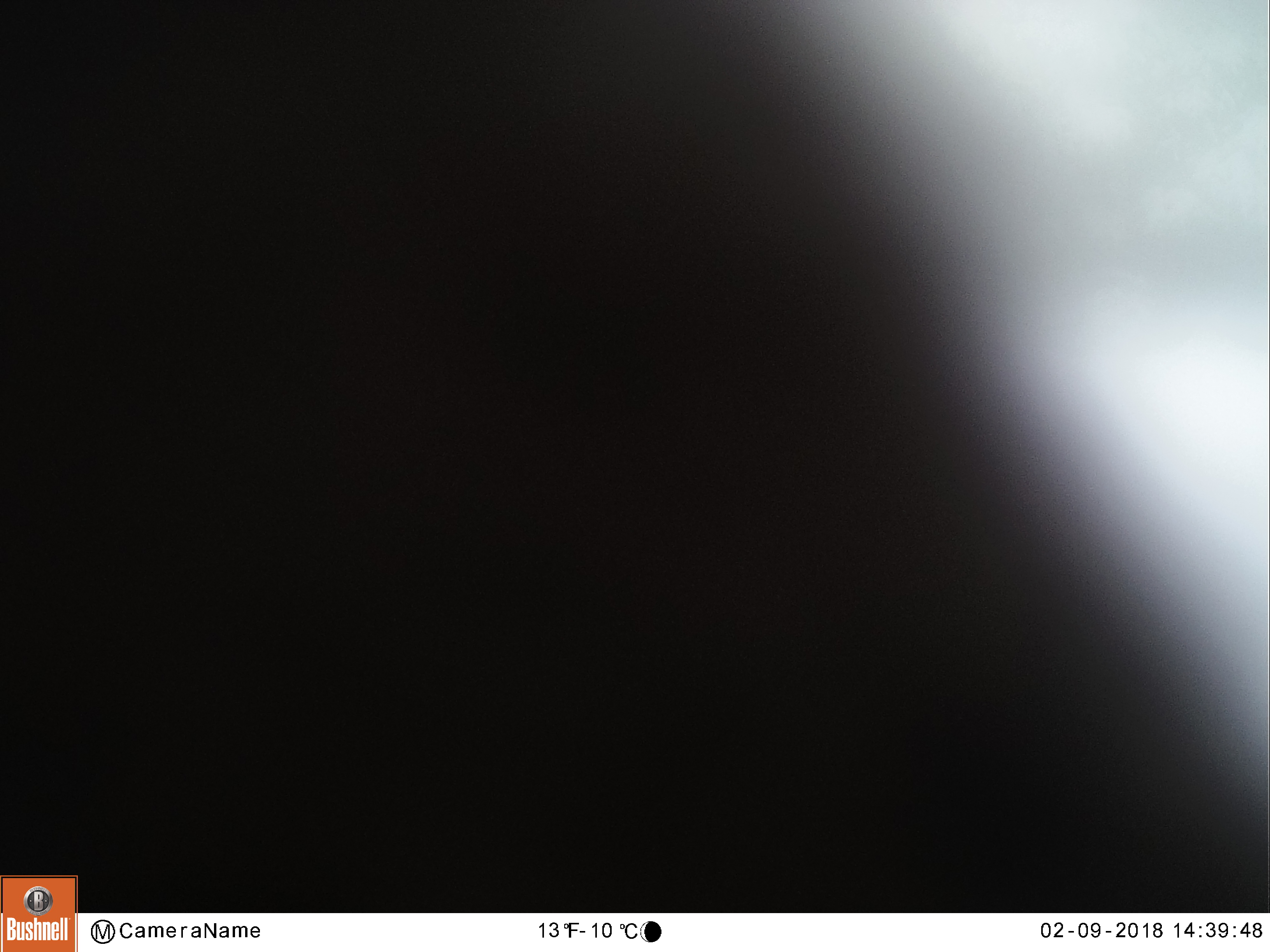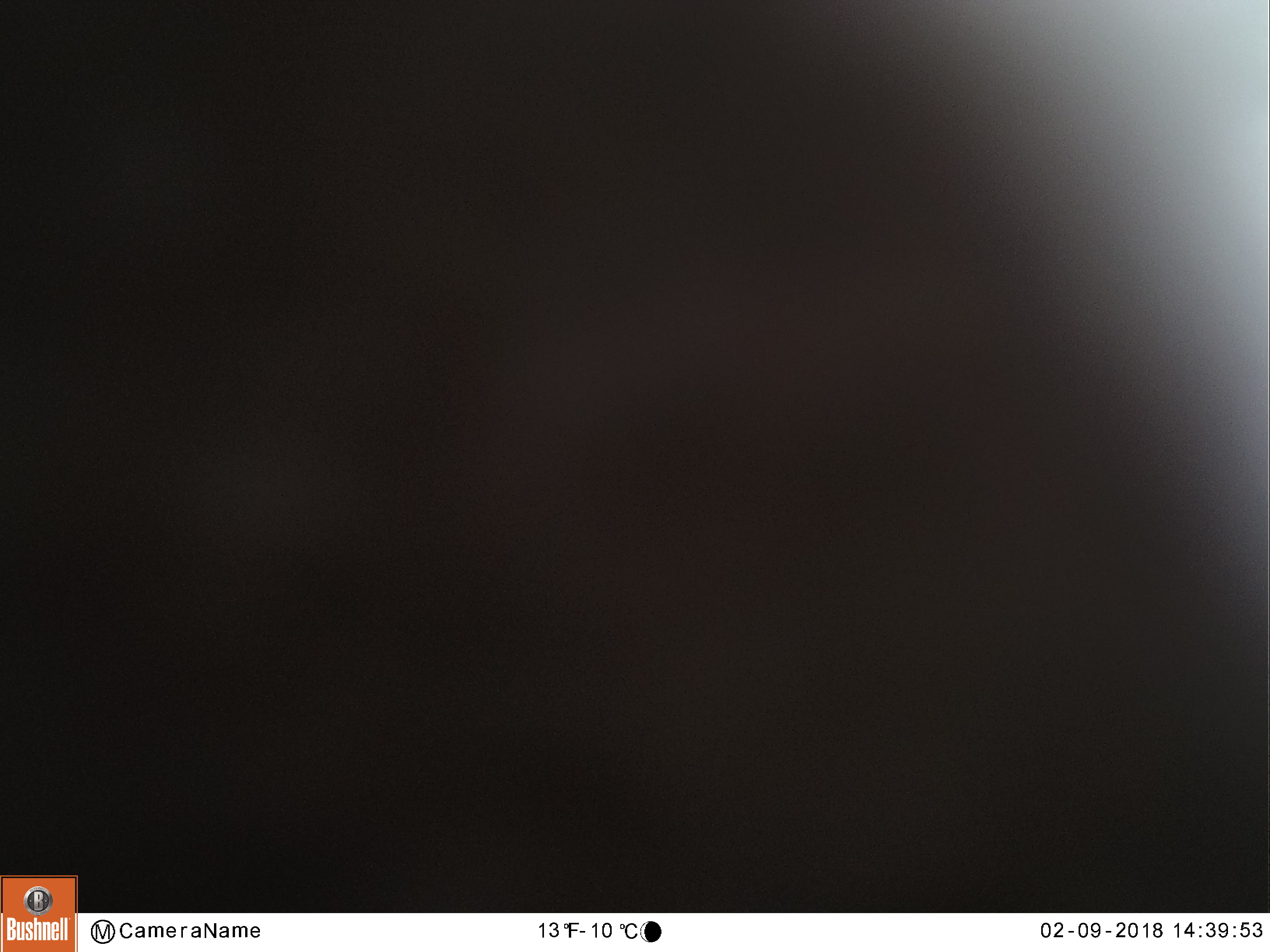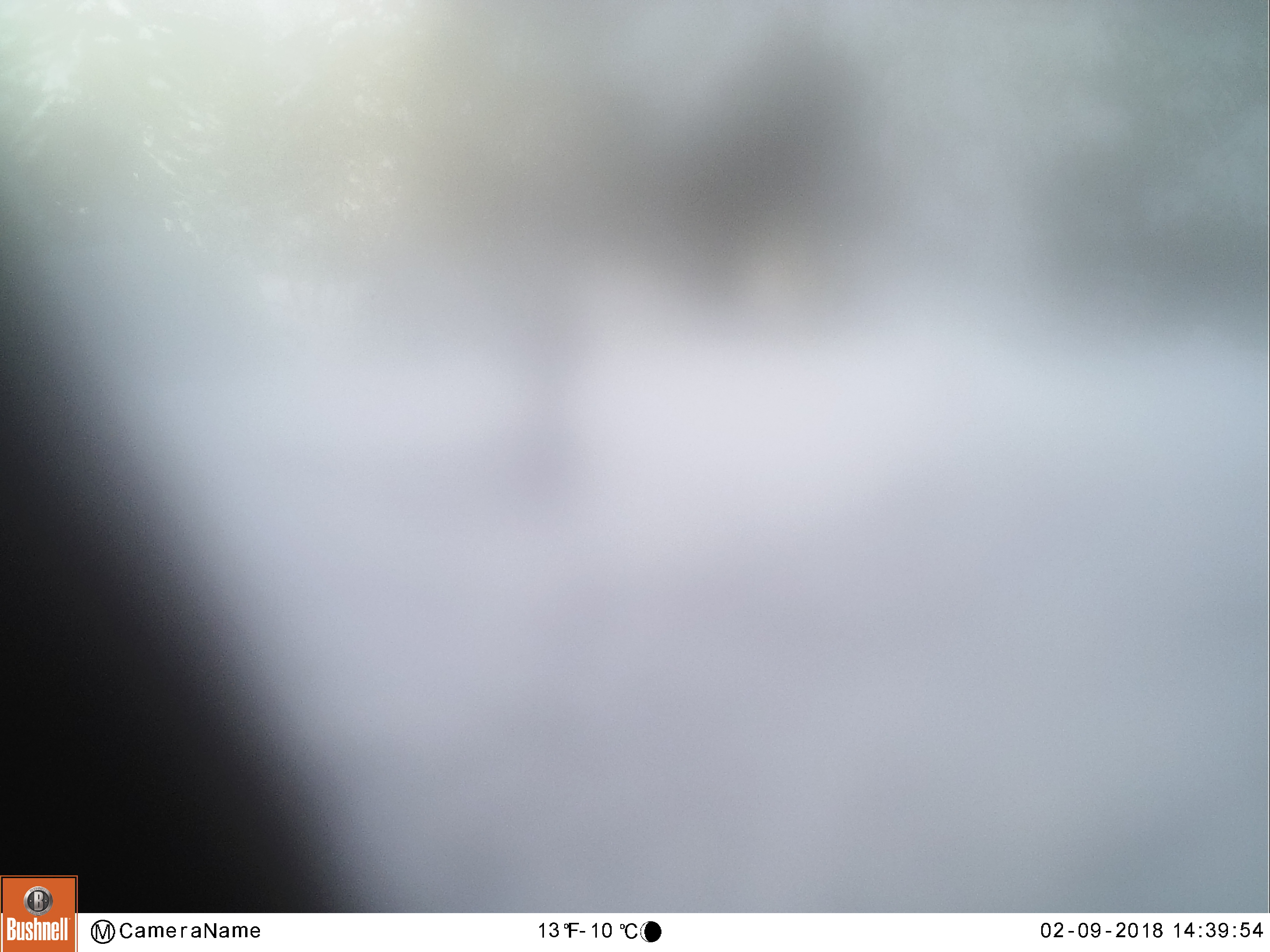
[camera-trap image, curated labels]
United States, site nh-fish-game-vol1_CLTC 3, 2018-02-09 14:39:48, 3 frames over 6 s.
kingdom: Animalia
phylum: Chordata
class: Mammalia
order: Artiodactyla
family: Cervidae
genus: Alces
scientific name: Alces alces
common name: moose